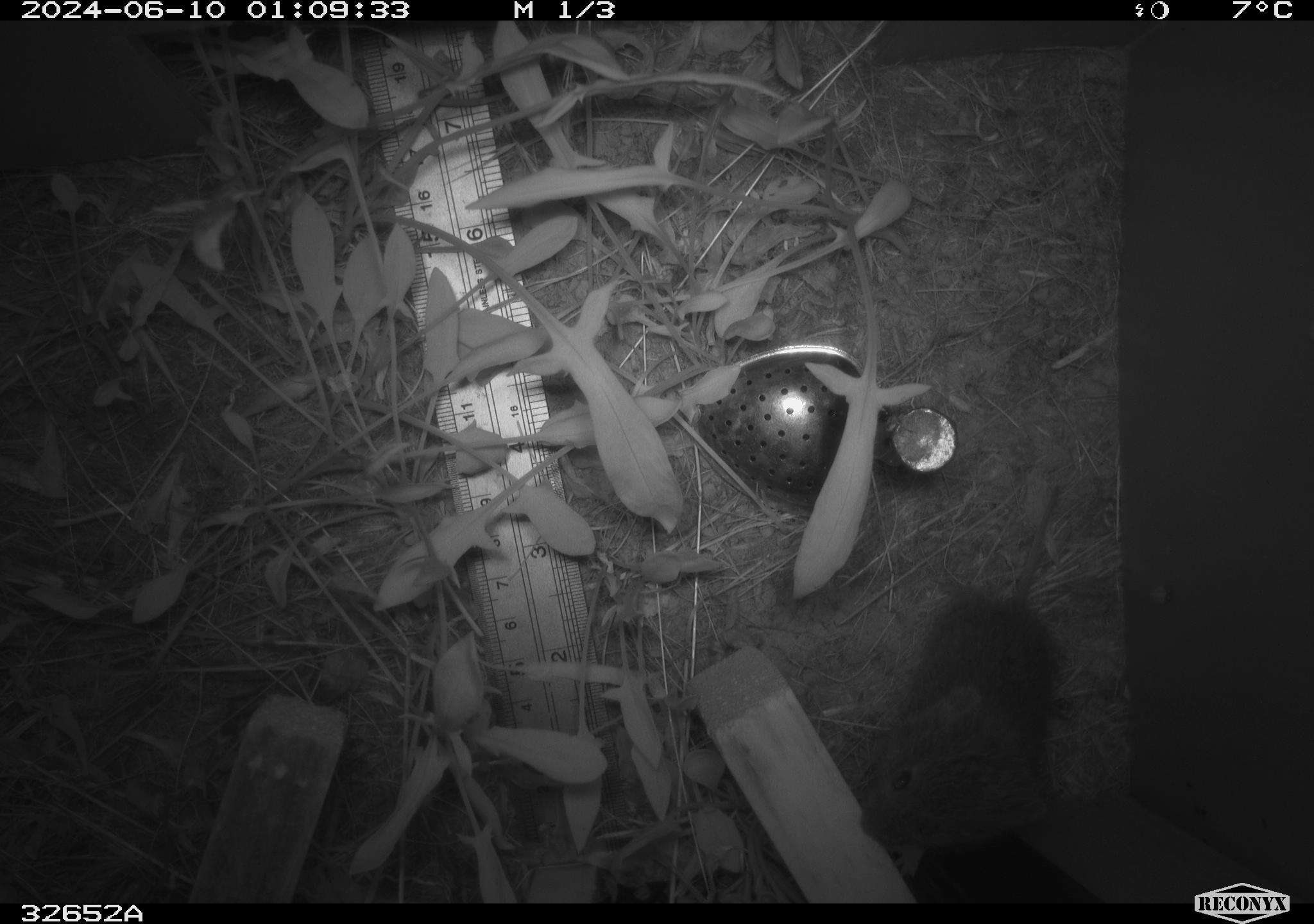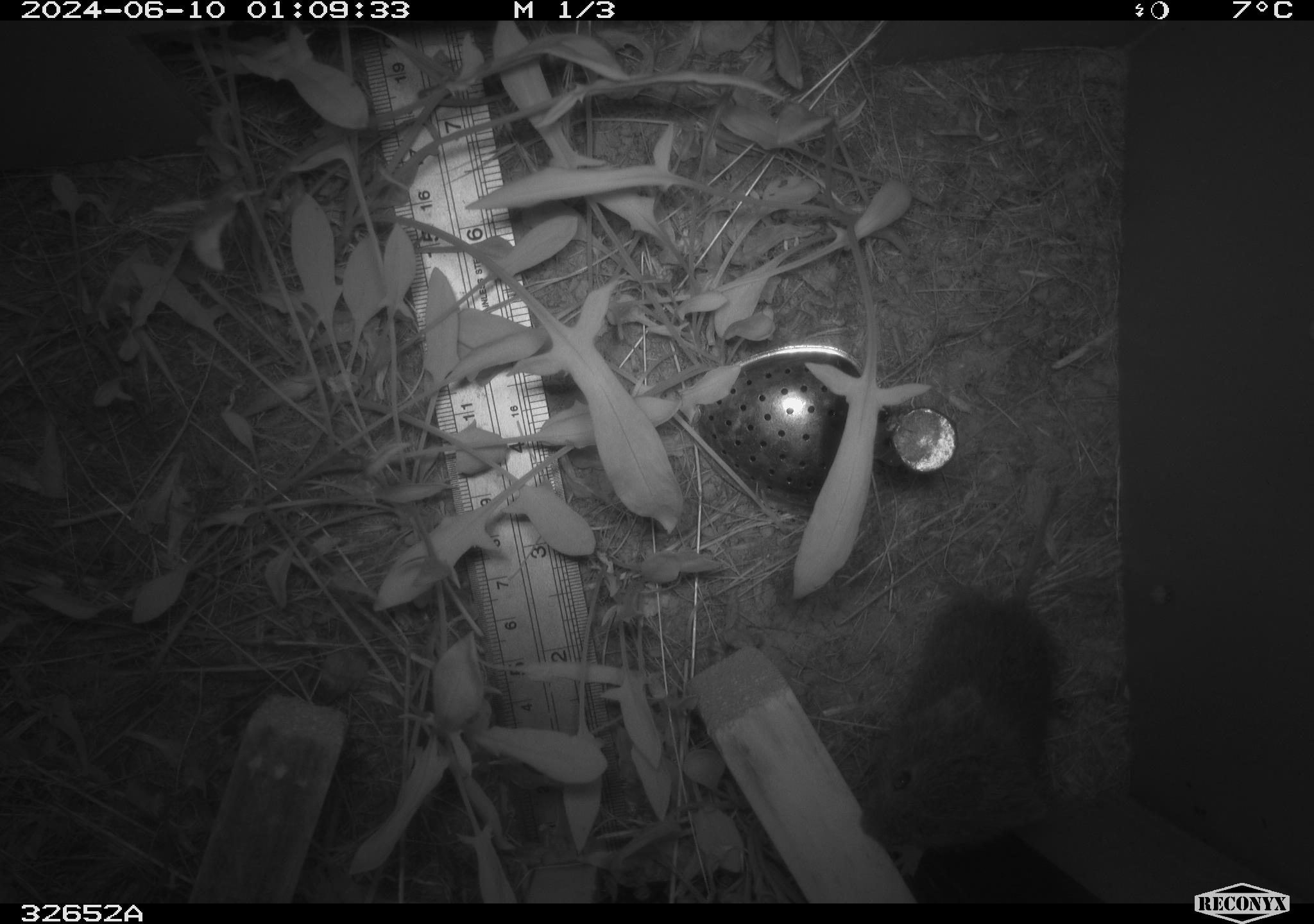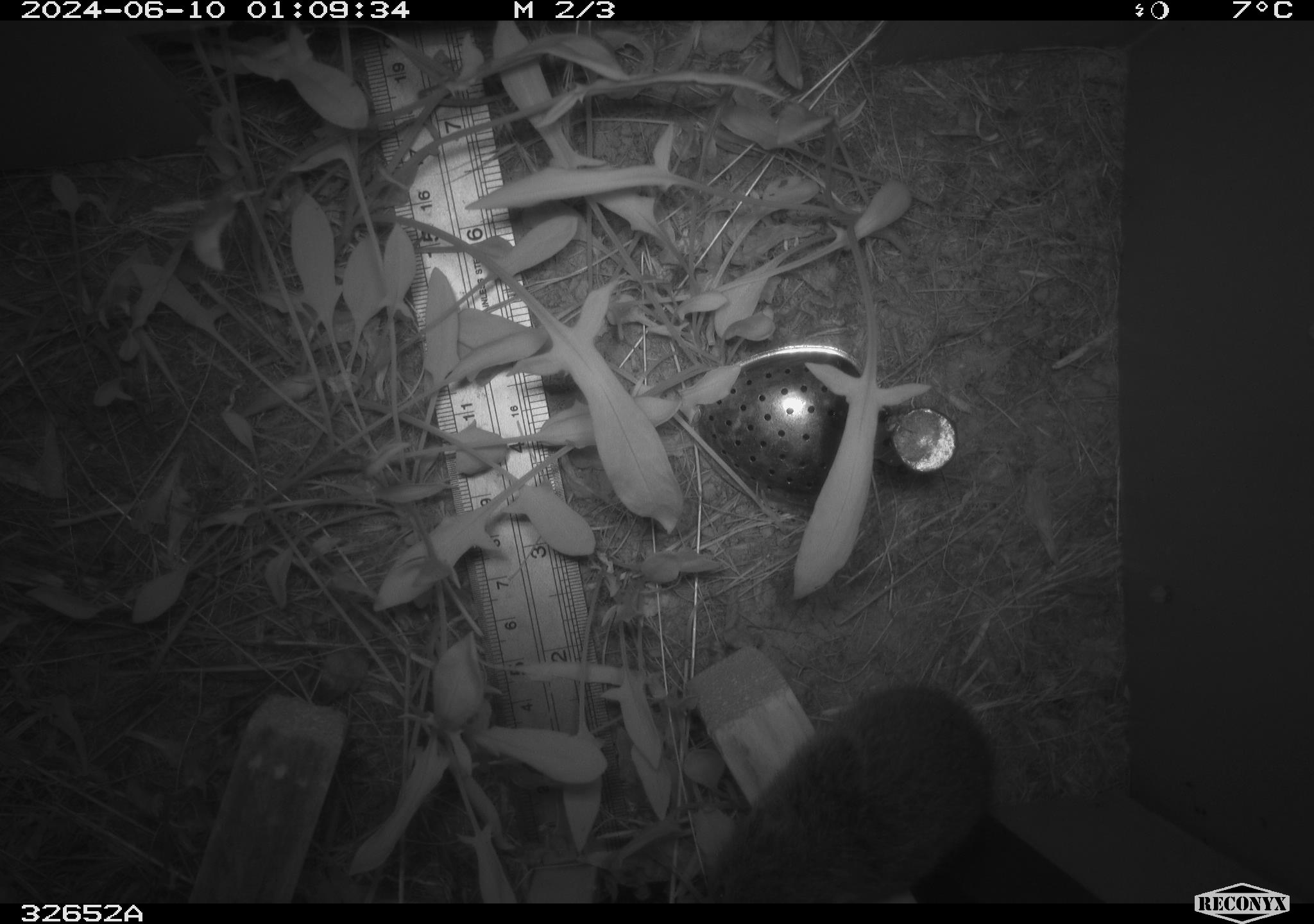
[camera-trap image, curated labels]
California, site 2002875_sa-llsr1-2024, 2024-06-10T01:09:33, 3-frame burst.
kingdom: Animalia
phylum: Chordata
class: Mammalia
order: Rodentia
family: Cricetidae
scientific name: Arvicolinae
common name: voles, lemmings, and muskrats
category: arvicolinae subfamily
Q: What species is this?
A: Arvicolinae subfamily (voles, lemmings, and muskrats) (Arvicolinae).